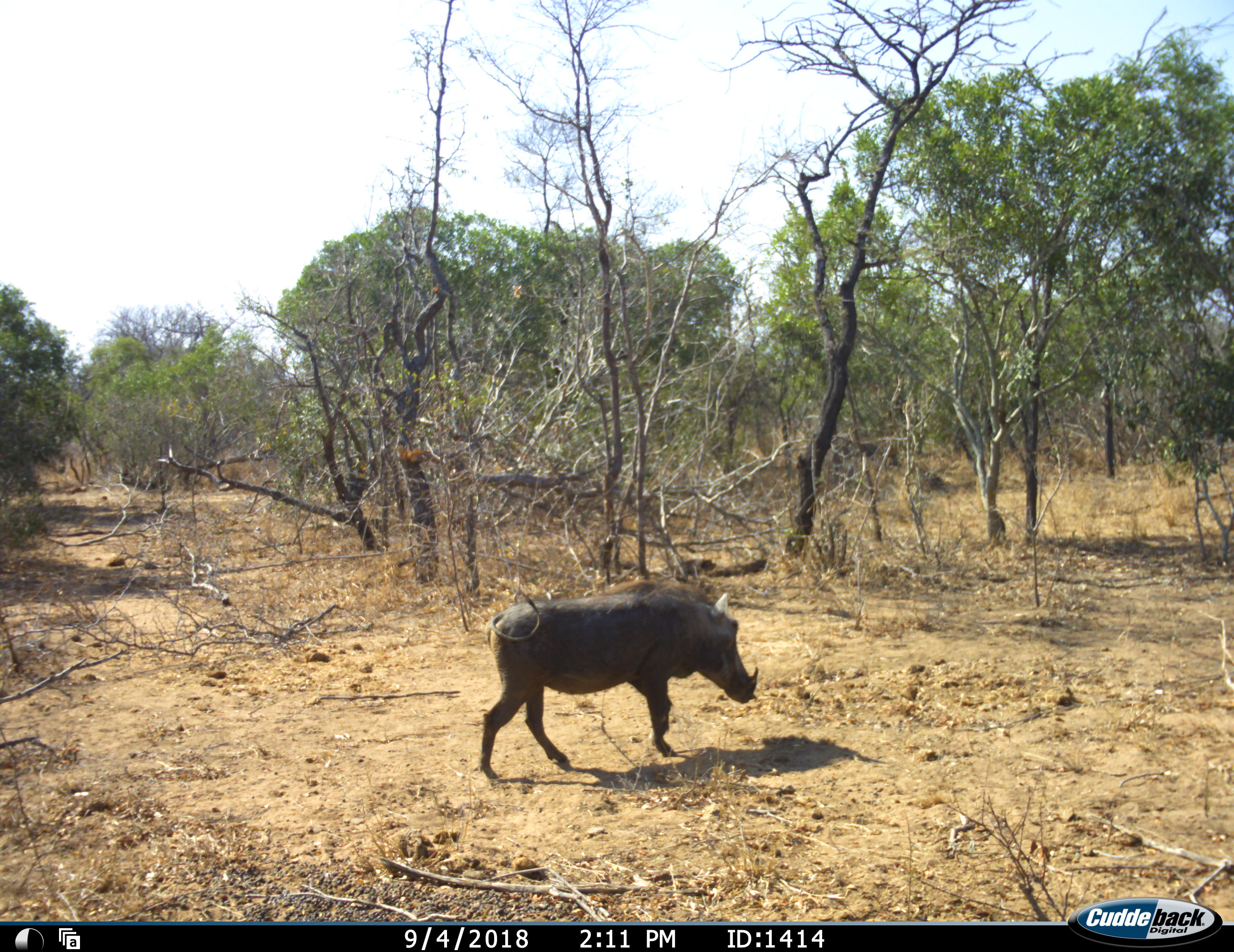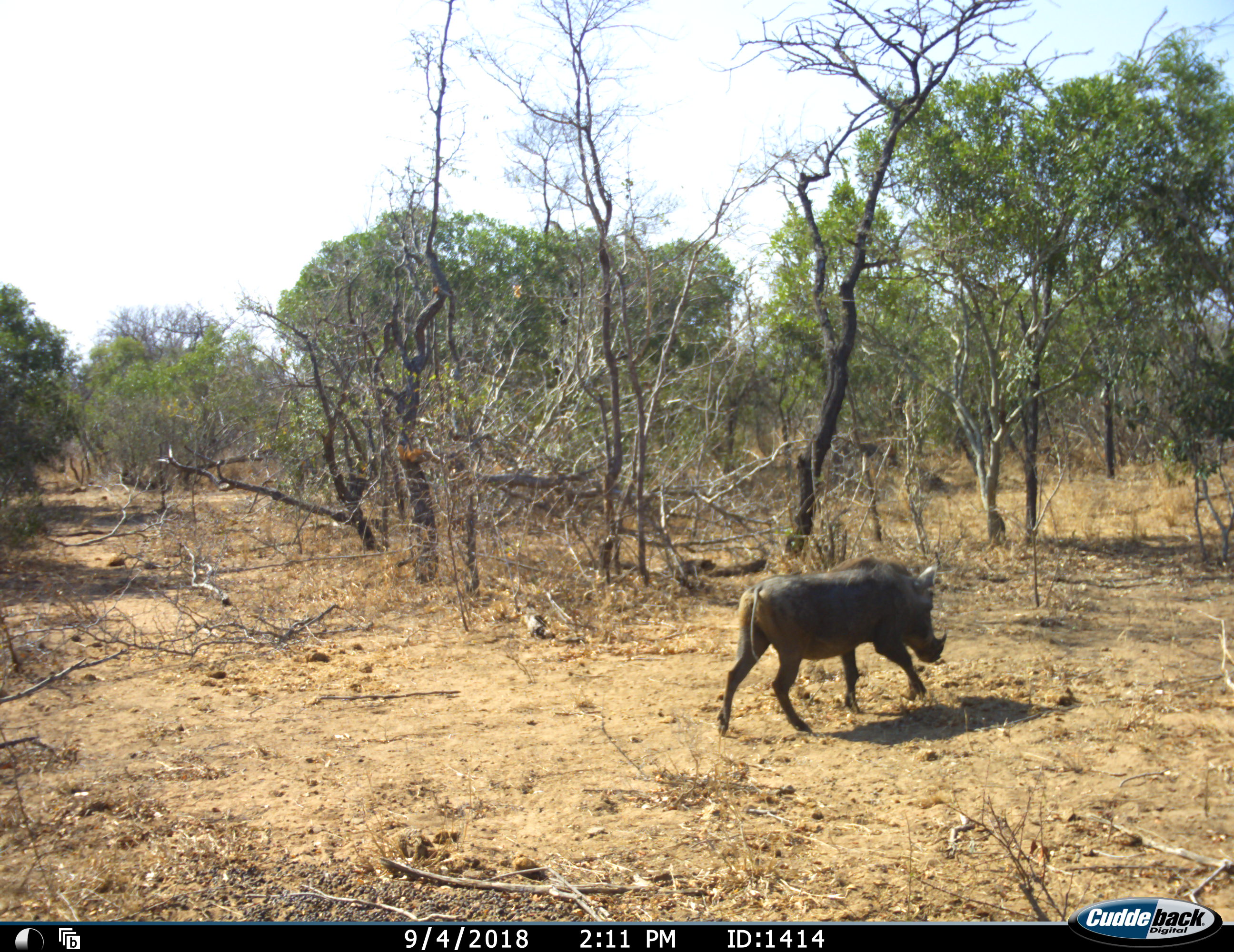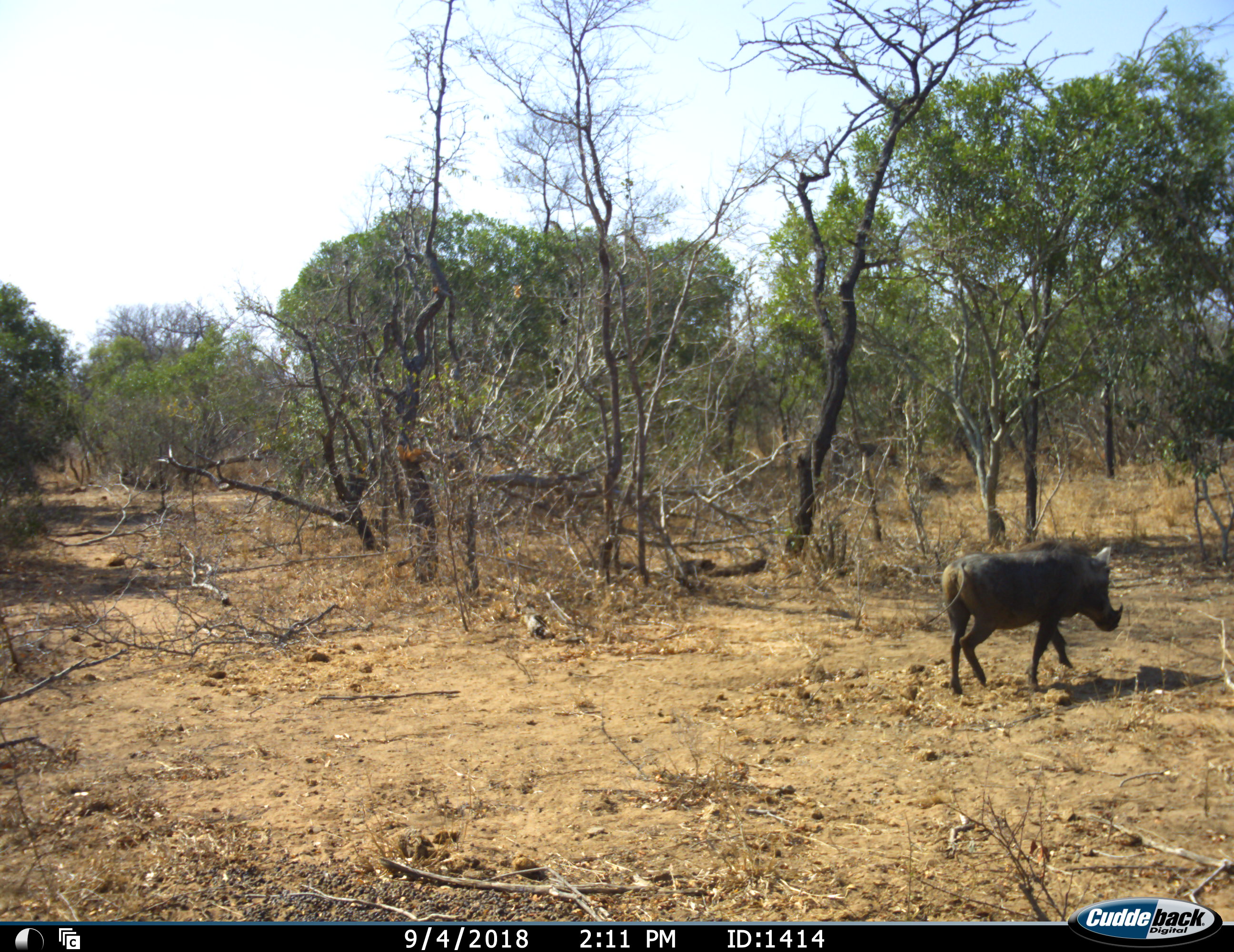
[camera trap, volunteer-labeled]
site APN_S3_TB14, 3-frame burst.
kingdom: Animalia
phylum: Chordata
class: Mammalia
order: Artiodactyla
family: Suidae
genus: Phacochoerus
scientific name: Phacochoerus africanus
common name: warthog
Warthog (Phacochoerus africanus), count 1. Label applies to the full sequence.